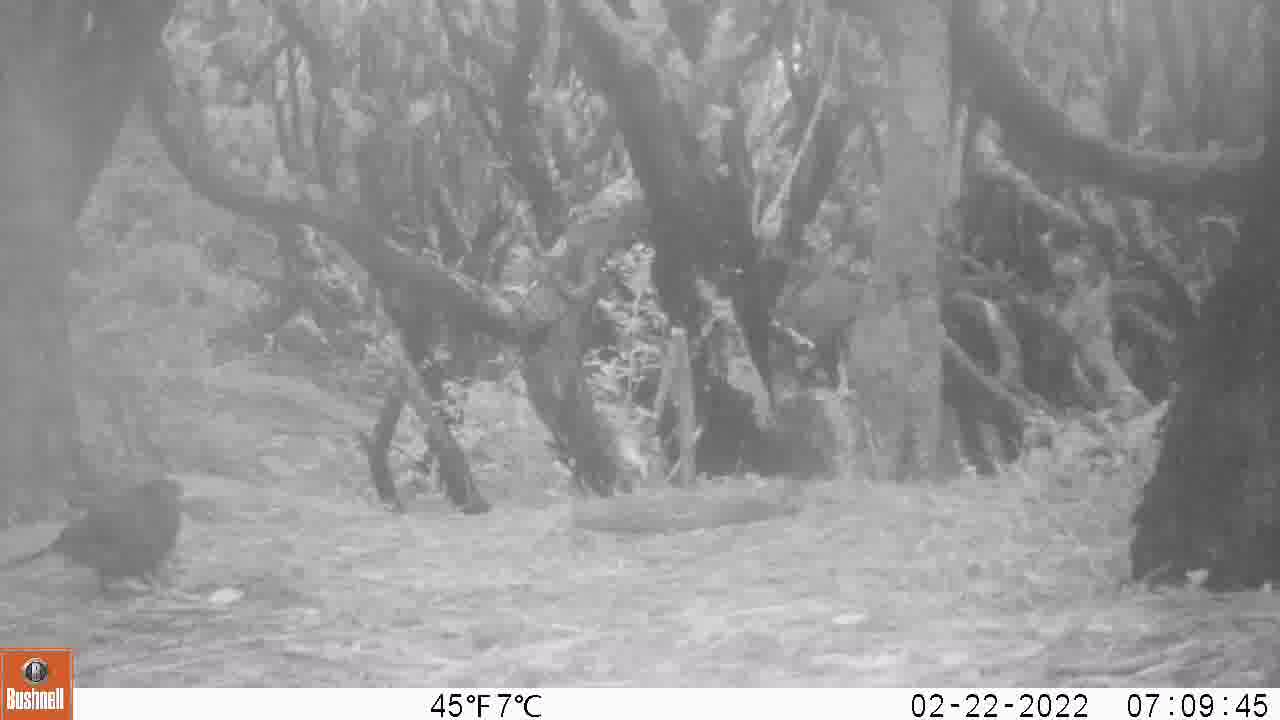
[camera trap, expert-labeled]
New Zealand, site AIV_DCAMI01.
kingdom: Animalia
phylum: Chordata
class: Aves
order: Passeriformes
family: Turdidae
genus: Turdus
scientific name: Turdus merula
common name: eurasian blackbird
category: blackbird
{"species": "blackbird (eurasian blackbird) (Turdus merula)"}